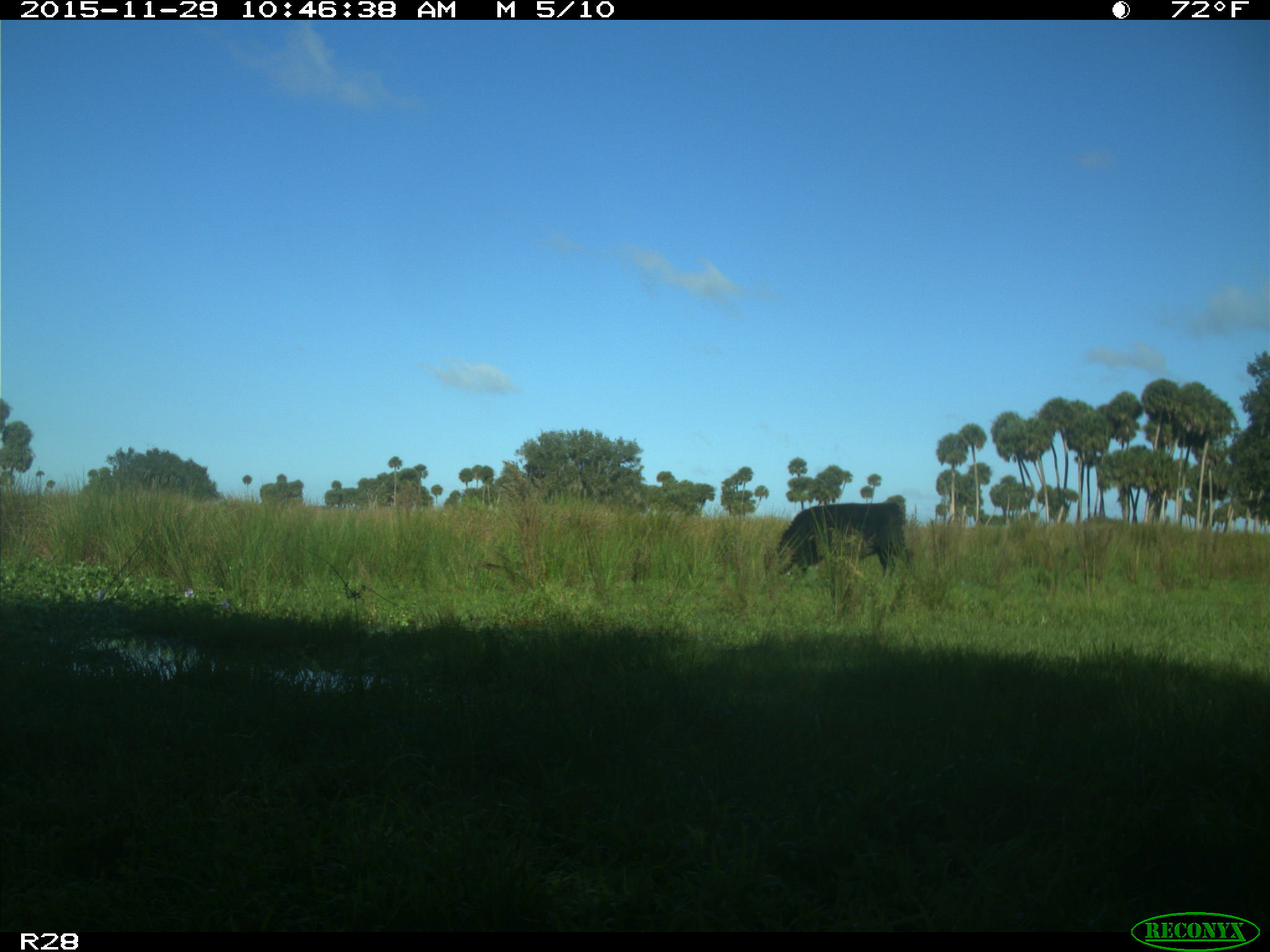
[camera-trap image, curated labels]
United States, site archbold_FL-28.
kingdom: Animalia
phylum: Chordata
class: Mammalia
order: Artiodactyla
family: Bovidae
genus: Bos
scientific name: Bos taurus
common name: domestic cow